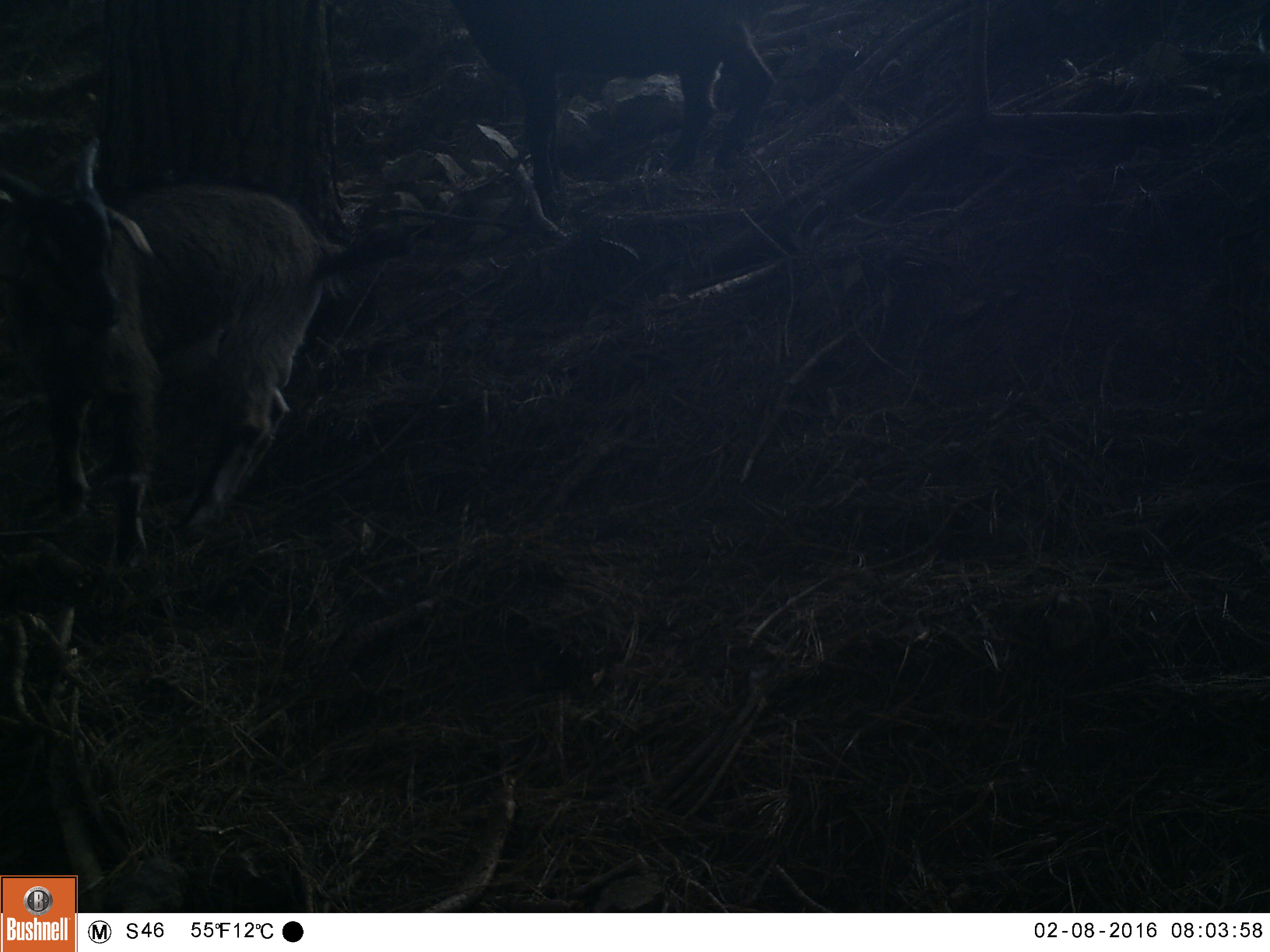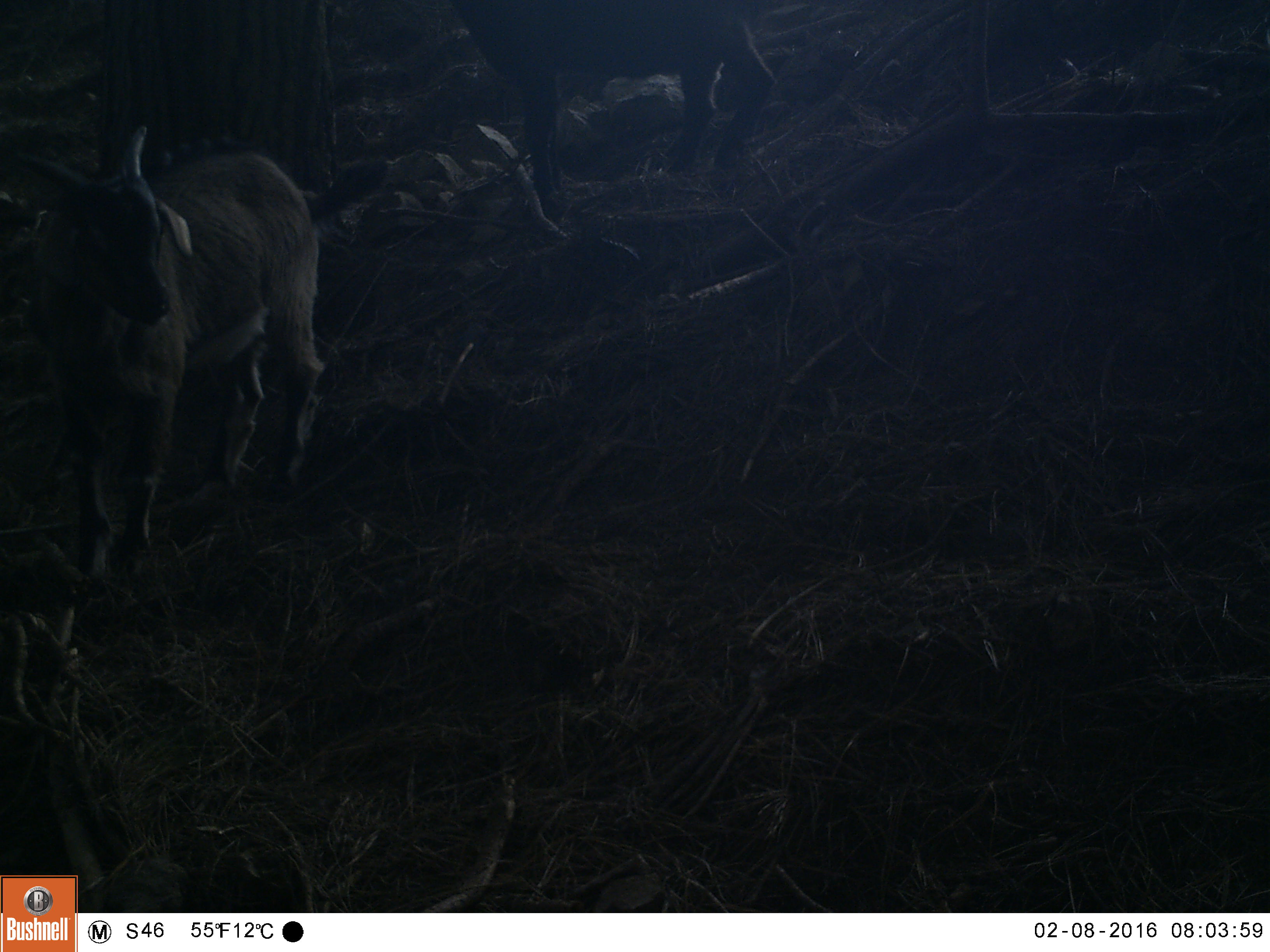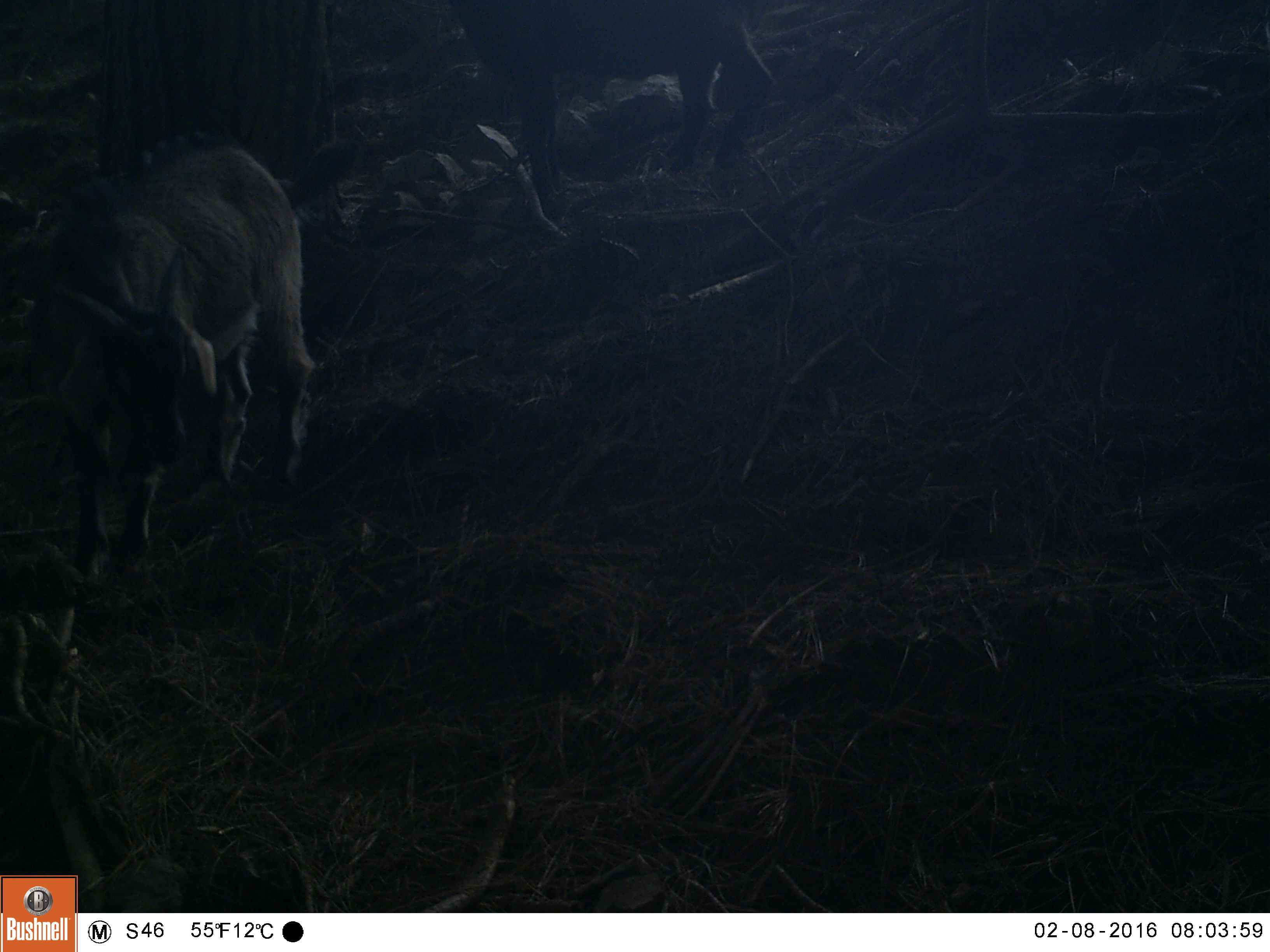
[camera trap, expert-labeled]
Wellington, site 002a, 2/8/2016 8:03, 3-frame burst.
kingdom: Animalia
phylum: Chordata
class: Mammalia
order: Artiodactyla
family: Bovidae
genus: Capra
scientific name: Capra hircus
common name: goat